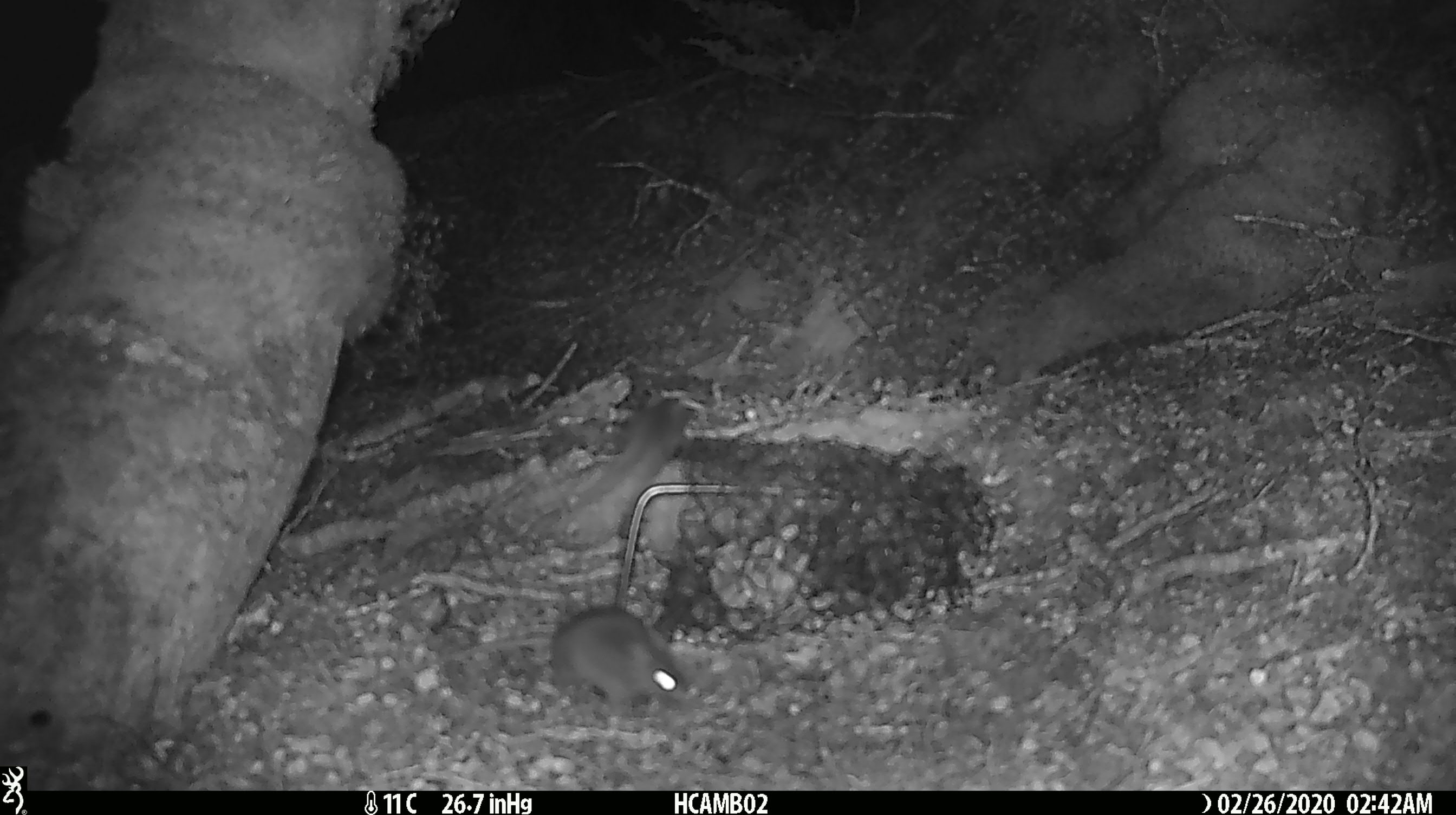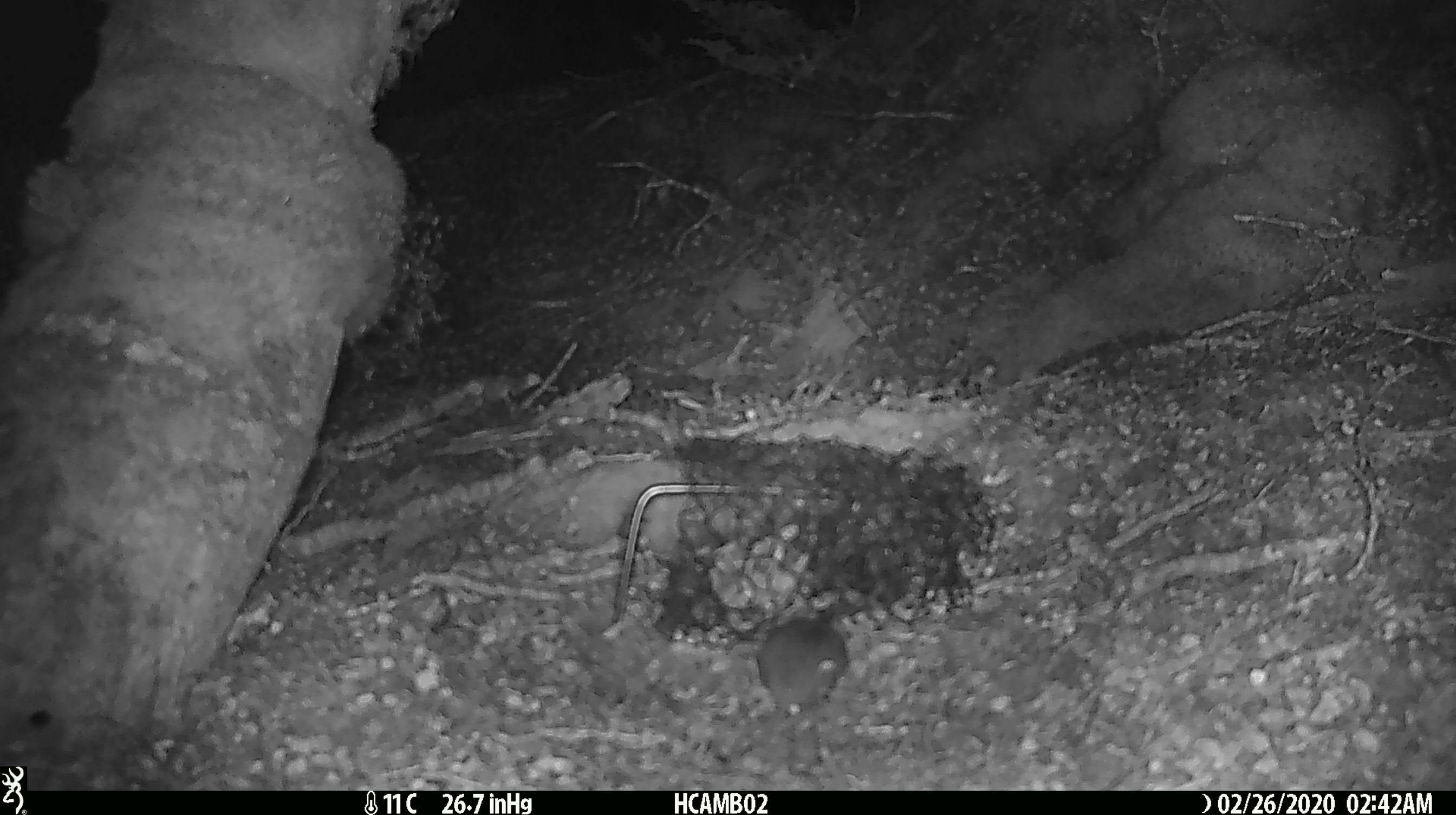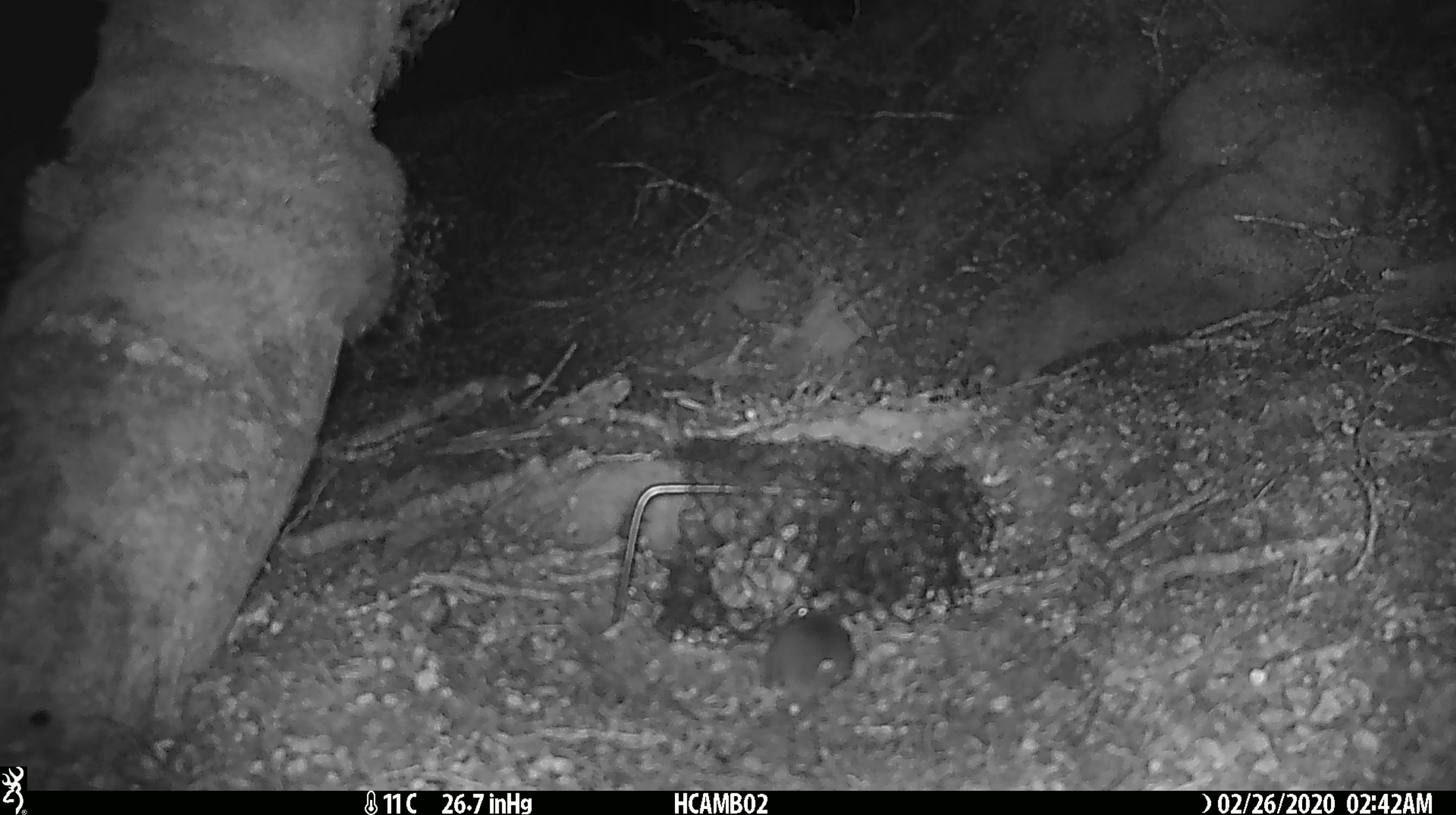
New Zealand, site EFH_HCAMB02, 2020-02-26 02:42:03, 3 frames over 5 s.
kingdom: Animalia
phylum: Chordata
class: Mammalia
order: Rodentia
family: Muridae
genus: Mus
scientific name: Mus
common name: mouse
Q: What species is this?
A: Mouse (Mus).